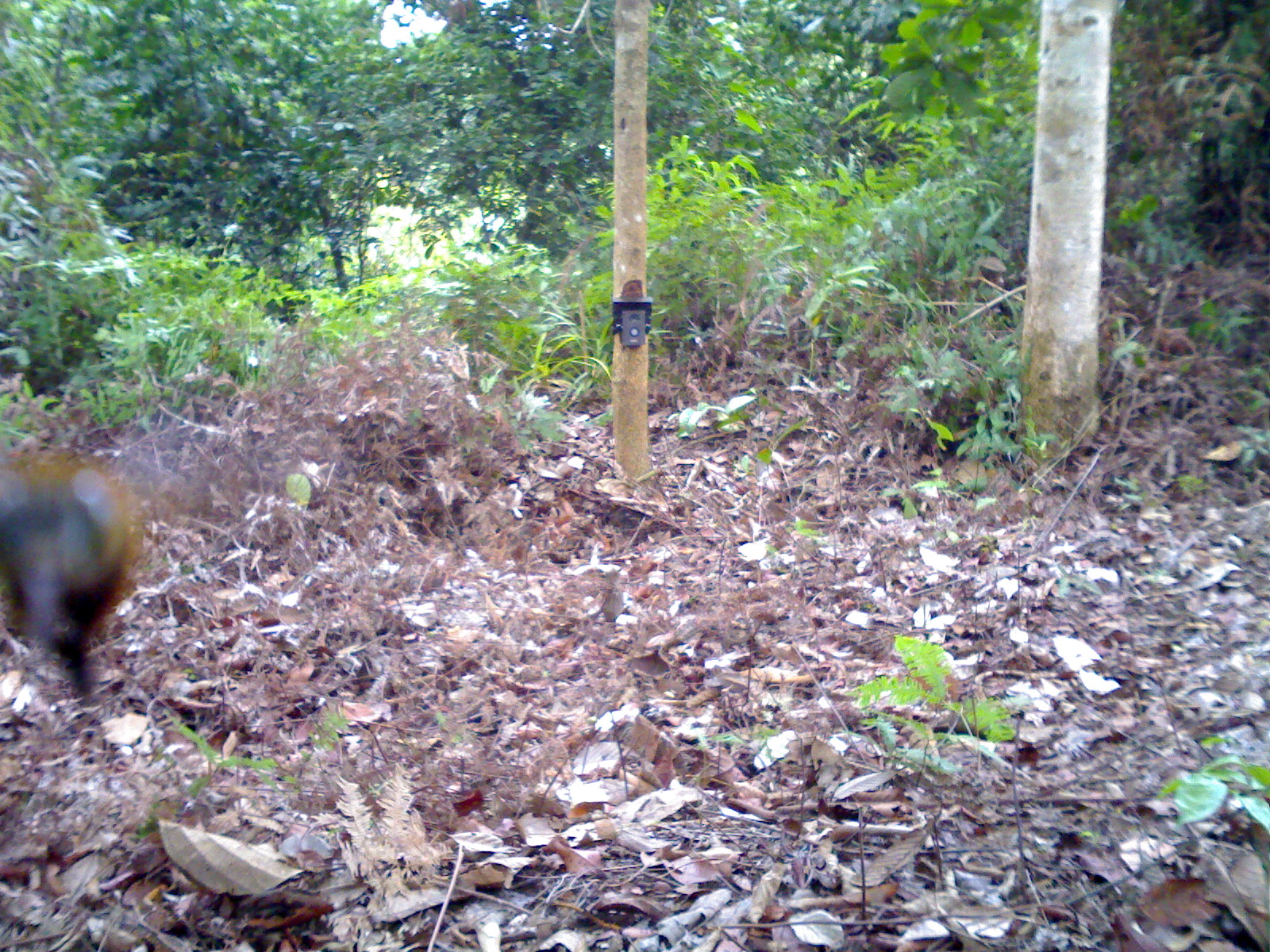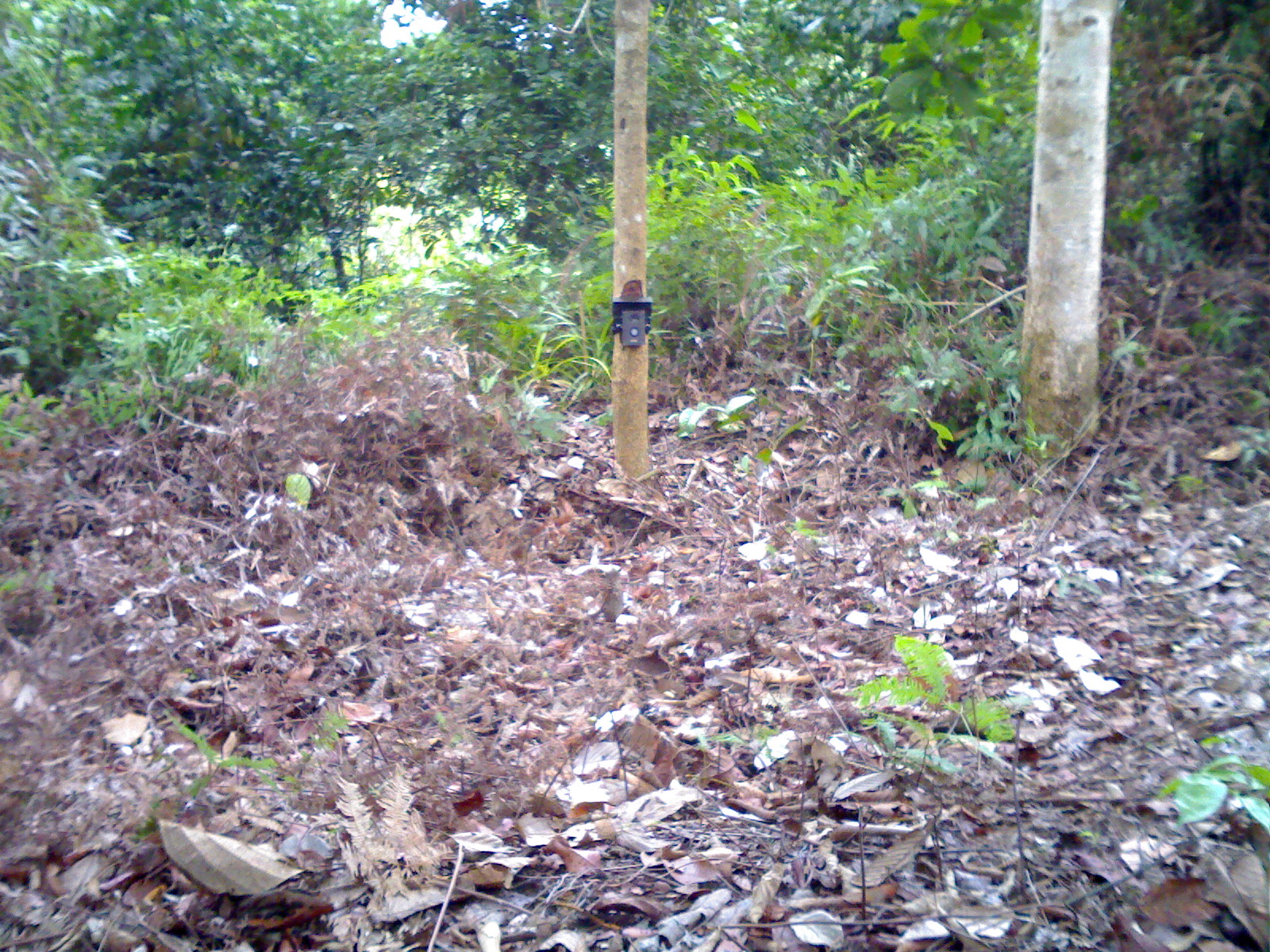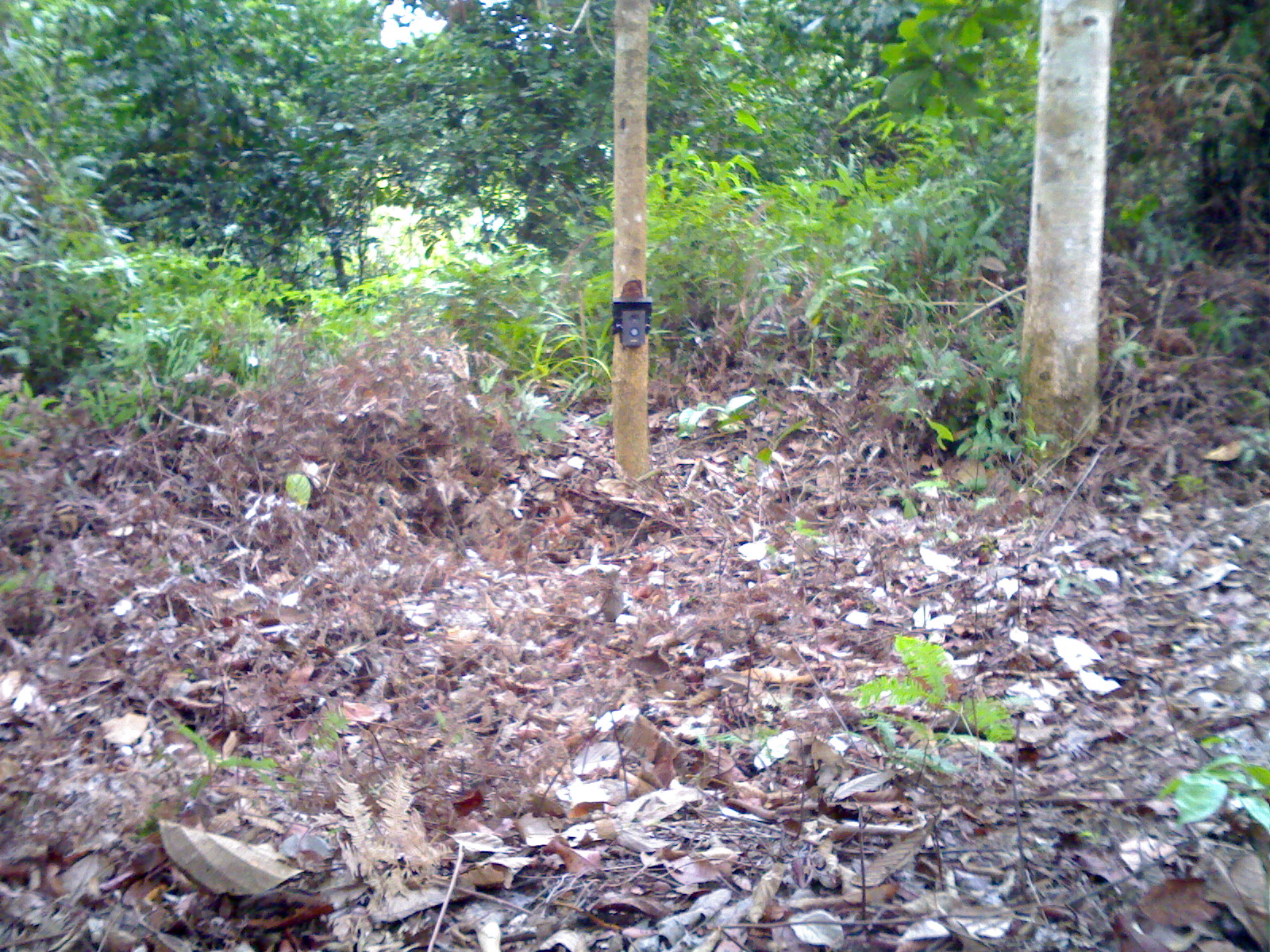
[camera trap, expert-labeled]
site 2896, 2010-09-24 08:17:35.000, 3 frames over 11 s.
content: unidentified animal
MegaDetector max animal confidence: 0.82